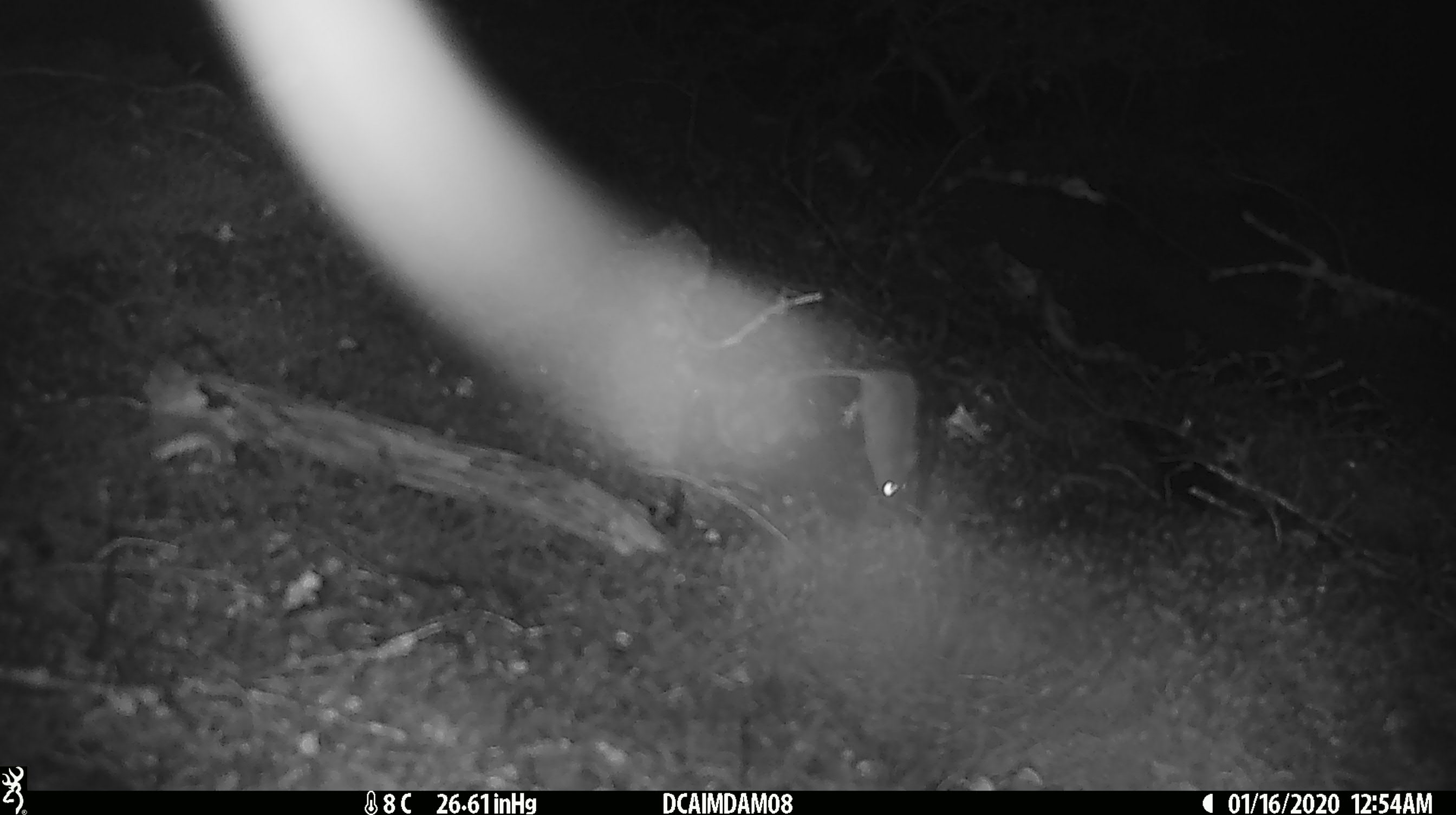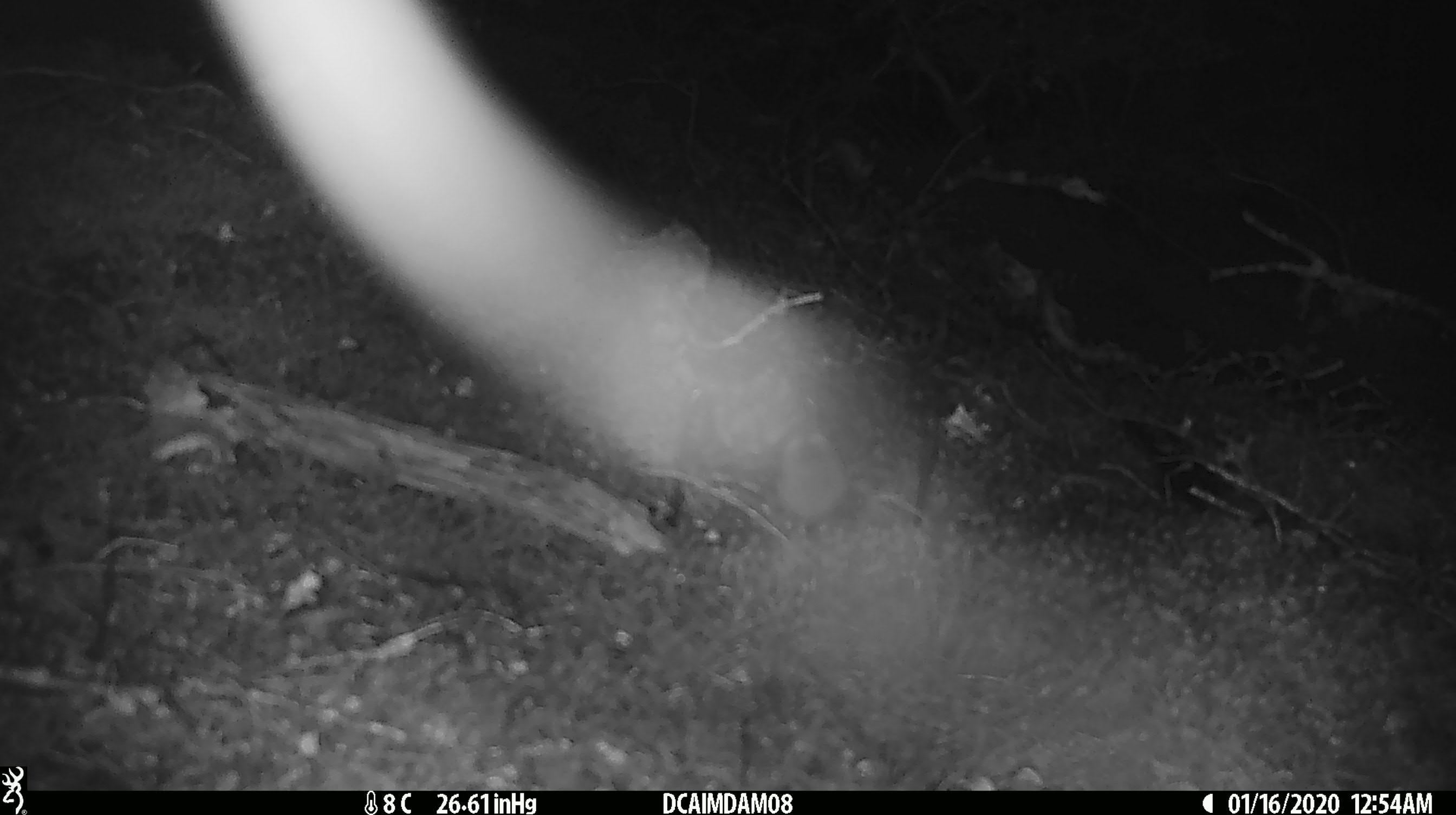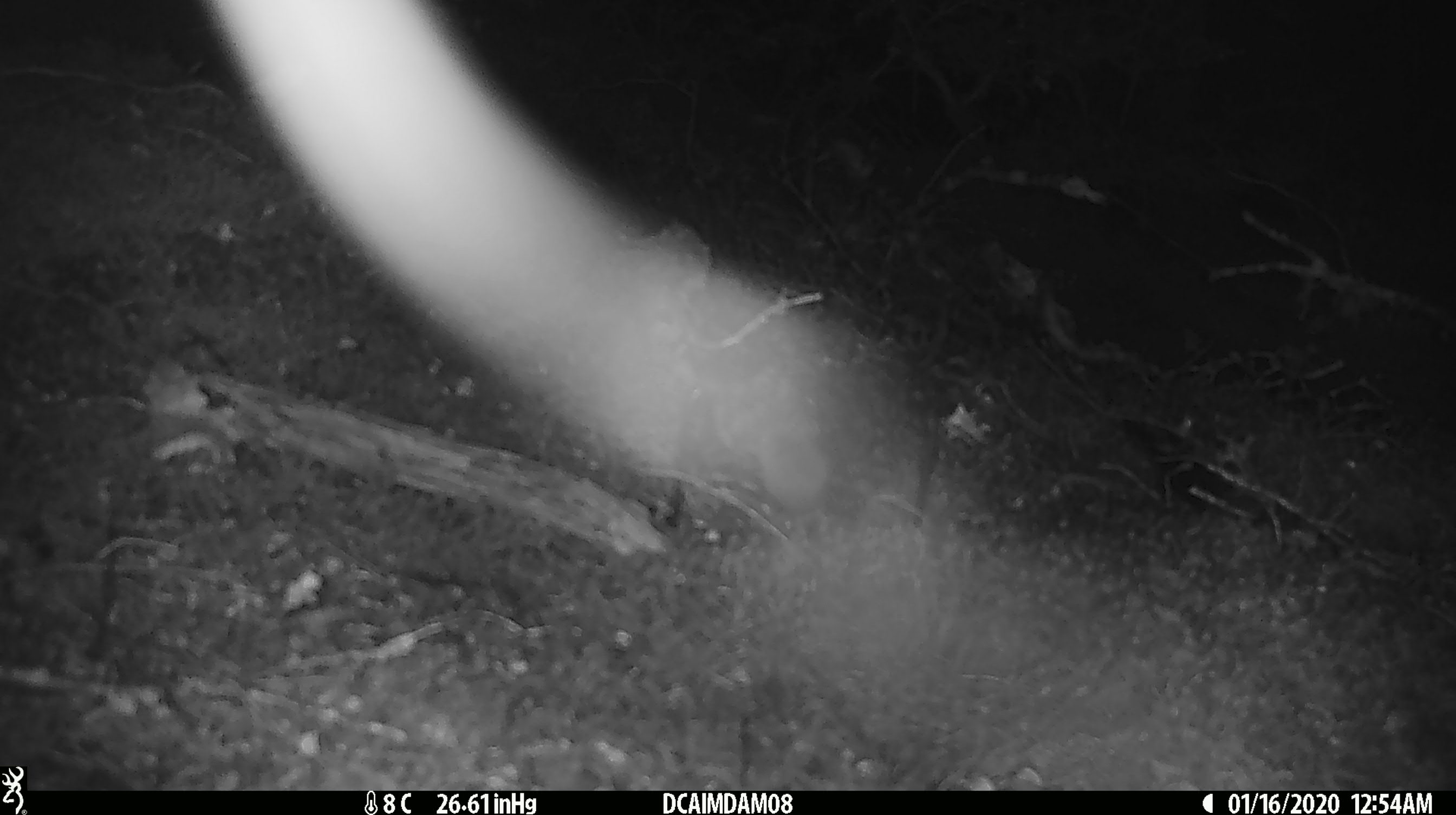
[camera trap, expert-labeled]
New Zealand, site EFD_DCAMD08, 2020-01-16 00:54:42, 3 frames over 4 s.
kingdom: Animalia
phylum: Chordata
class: Mammalia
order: Rodentia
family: Muridae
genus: Mus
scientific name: Mus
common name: mouse